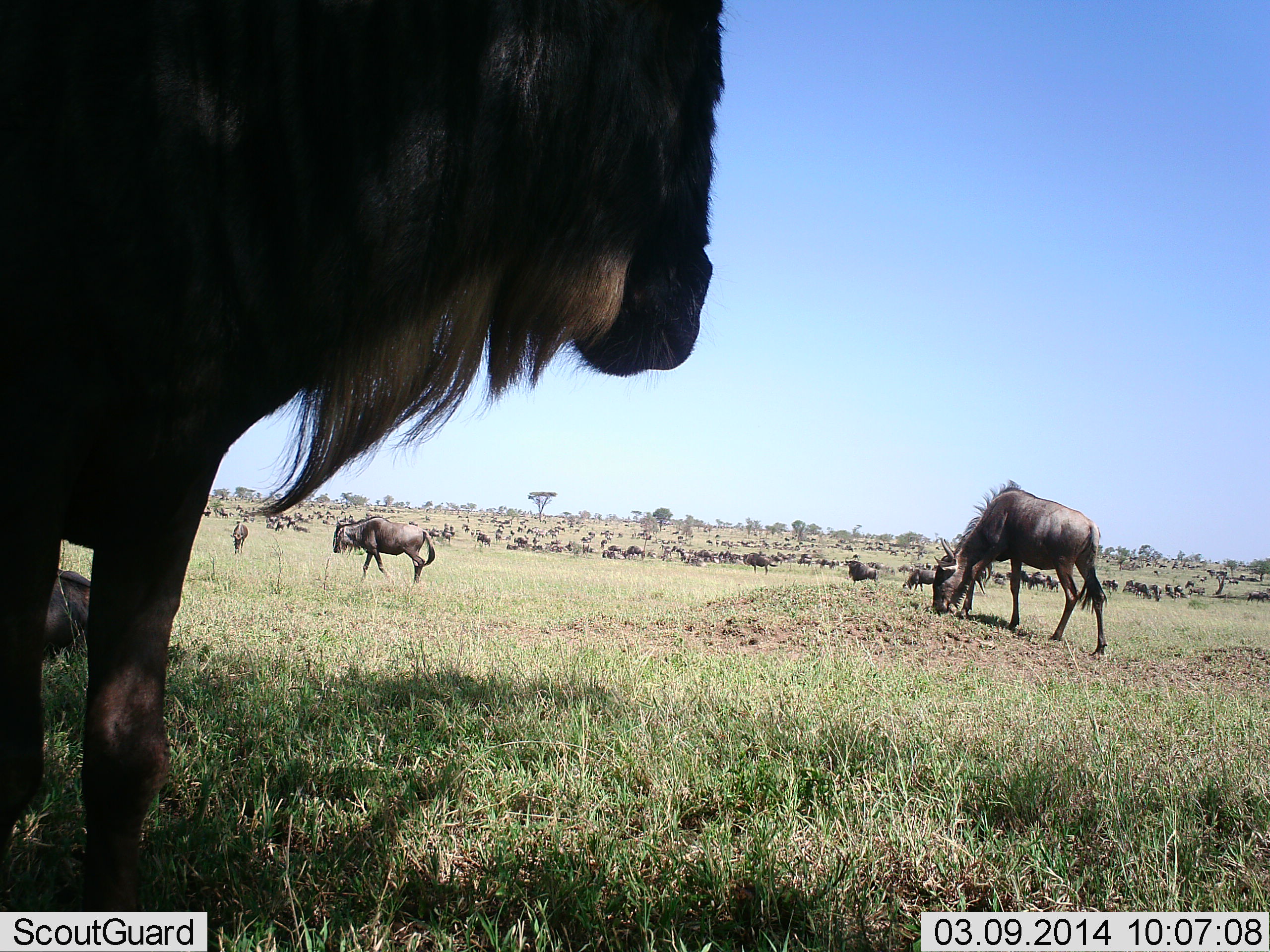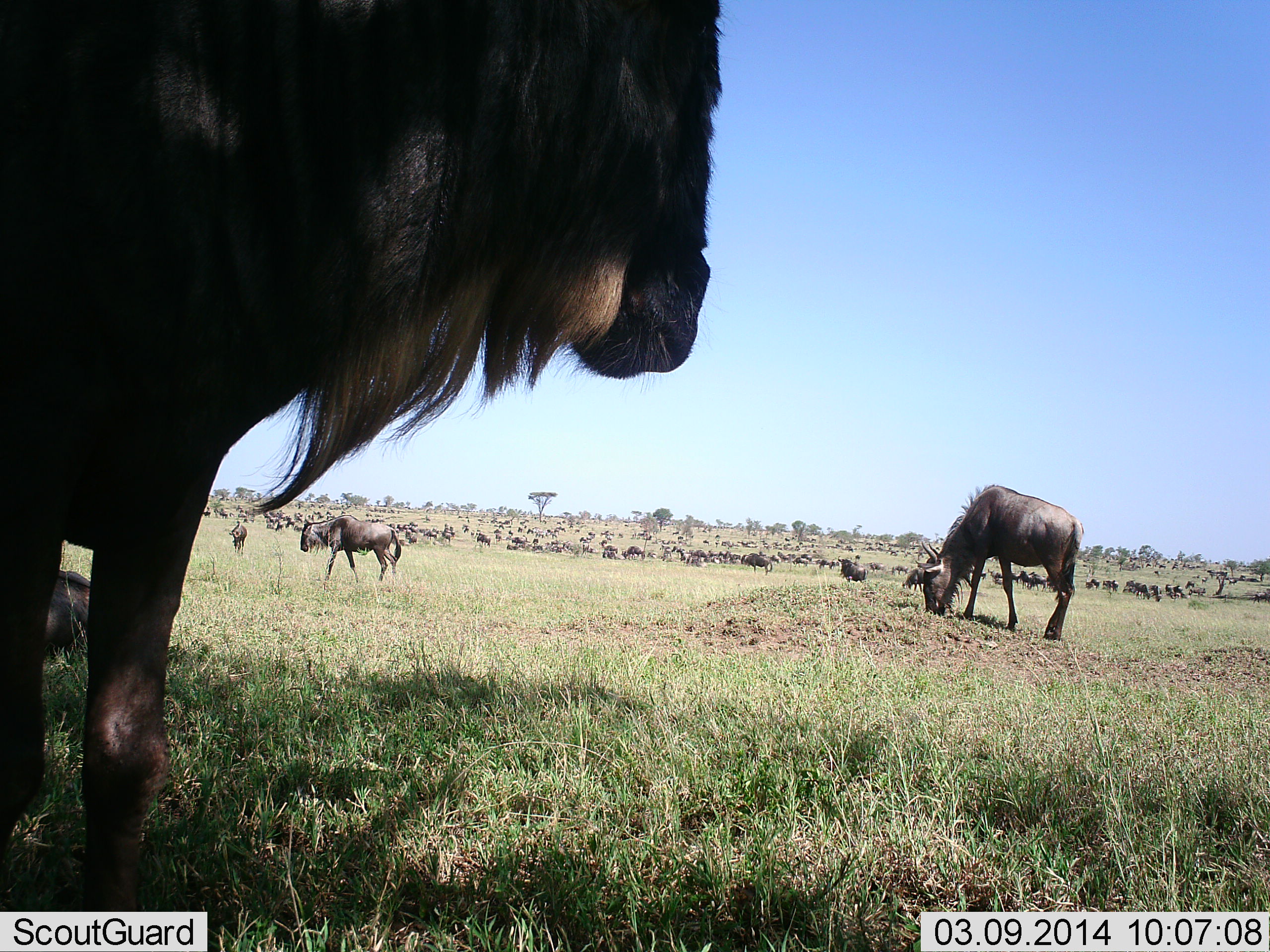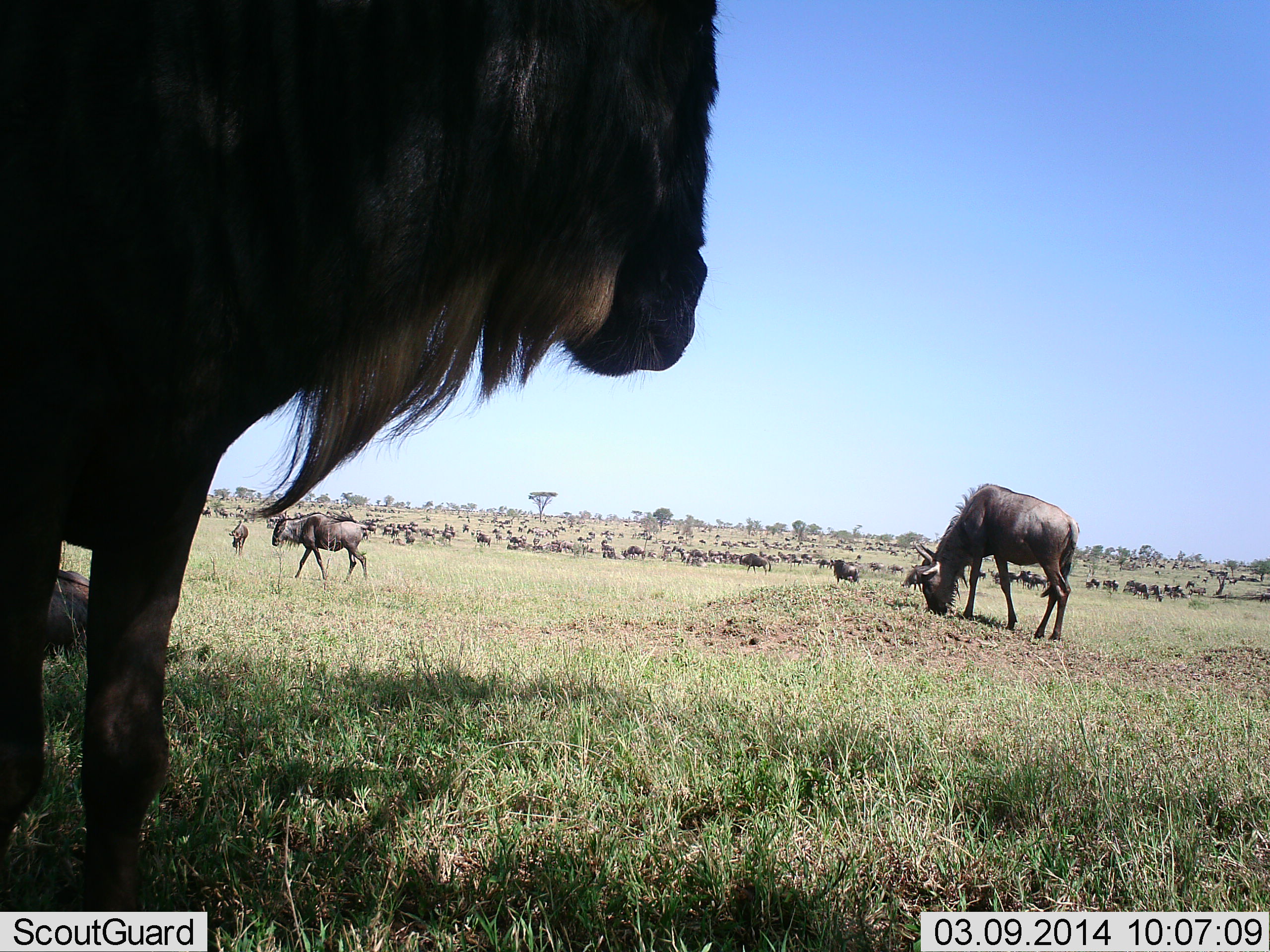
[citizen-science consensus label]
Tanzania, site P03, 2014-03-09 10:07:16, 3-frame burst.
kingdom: Animalia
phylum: Chordata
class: Mammalia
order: Artiodactyla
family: Bovidae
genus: Connochaetes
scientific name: Connochaetes taurinus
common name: blue wildebeest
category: wildebeest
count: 51+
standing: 70%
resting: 10%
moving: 70%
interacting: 0%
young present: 0%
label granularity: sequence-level